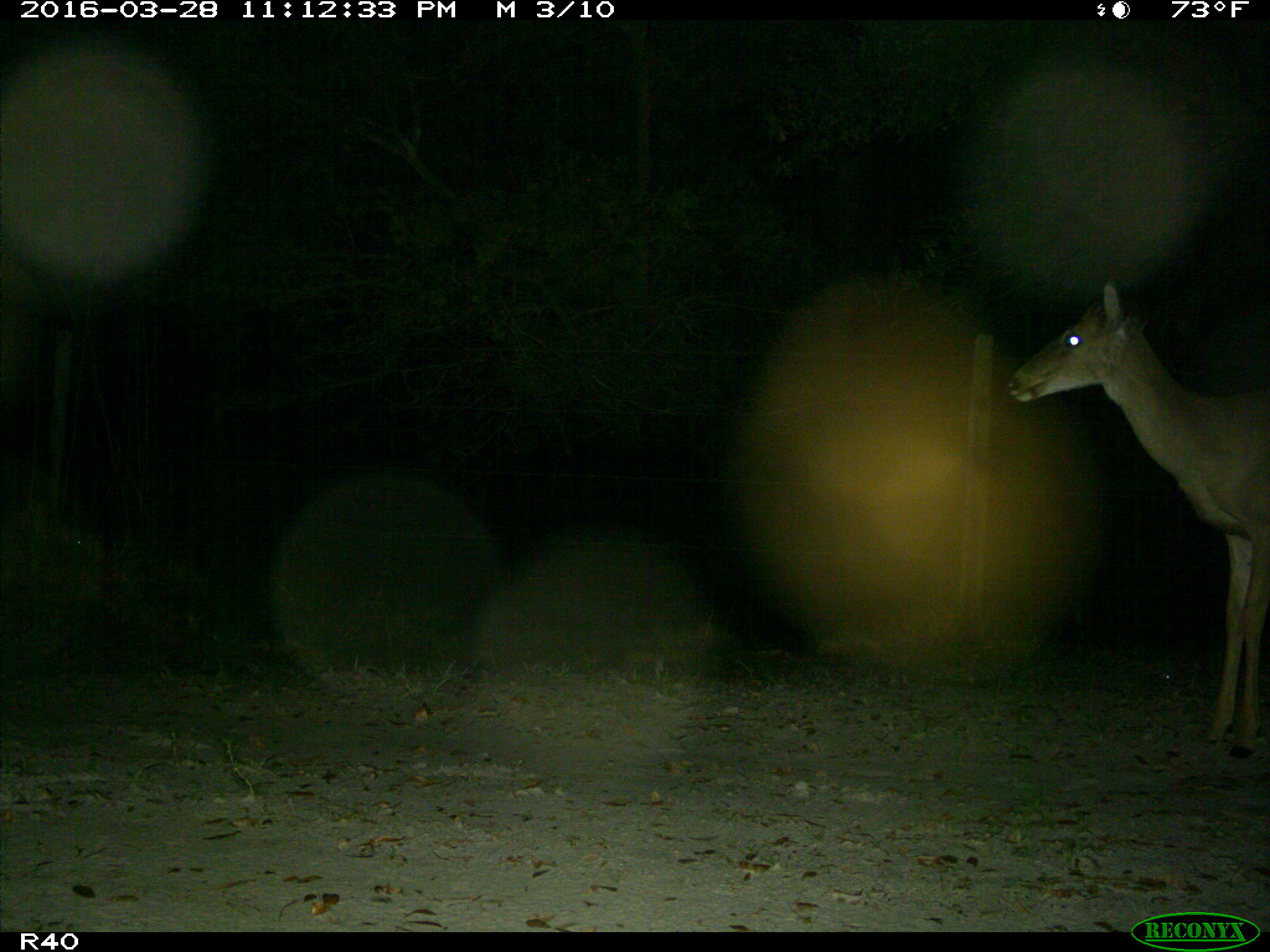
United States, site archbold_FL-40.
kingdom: Animalia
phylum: Chordata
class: Mammalia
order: Artiodactyla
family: Cervidae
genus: Odocoileus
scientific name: Odocoileus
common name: deer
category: unidentified deer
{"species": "unidentified deer (deer) (Odocoileus)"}